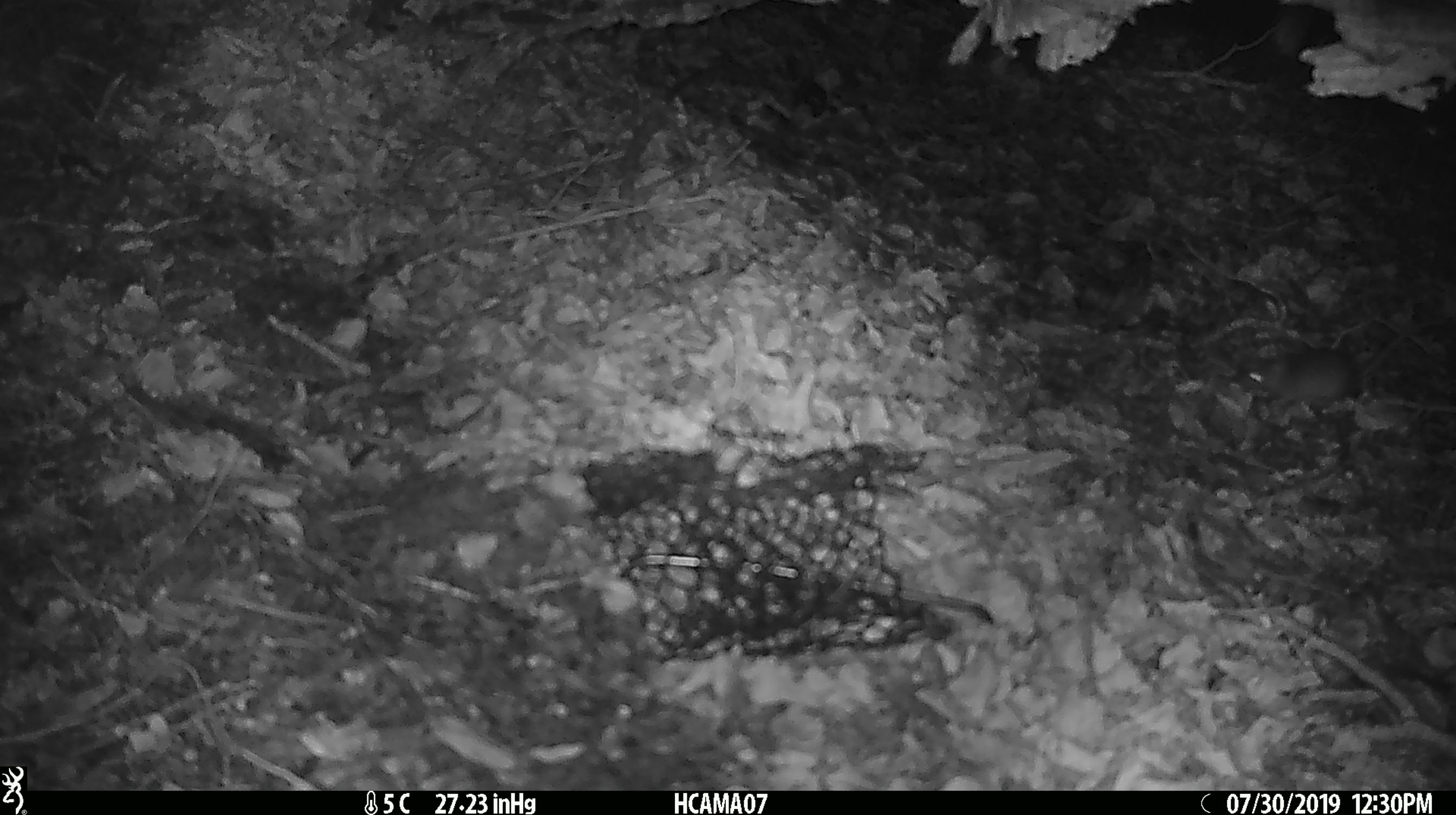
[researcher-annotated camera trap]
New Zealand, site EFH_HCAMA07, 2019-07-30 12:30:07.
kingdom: Animalia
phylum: Chordata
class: Mammalia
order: Rodentia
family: Muridae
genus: Mus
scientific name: Mus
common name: mouse